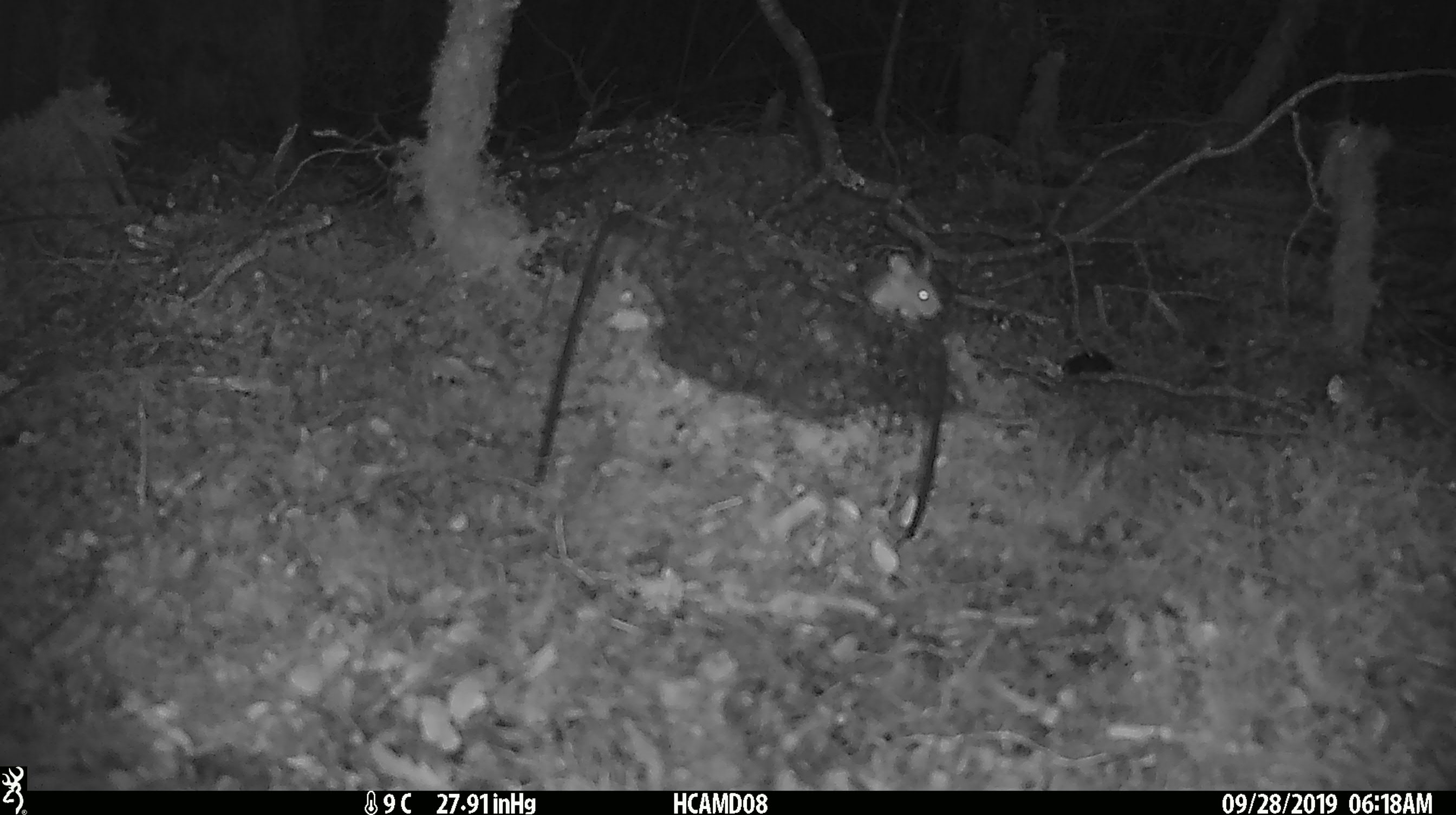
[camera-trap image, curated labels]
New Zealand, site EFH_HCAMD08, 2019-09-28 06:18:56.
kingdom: Animalia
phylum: Chordata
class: Mammalia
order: Rodentia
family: Muridae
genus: Mus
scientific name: Mus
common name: mouse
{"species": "mouse (Mus)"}